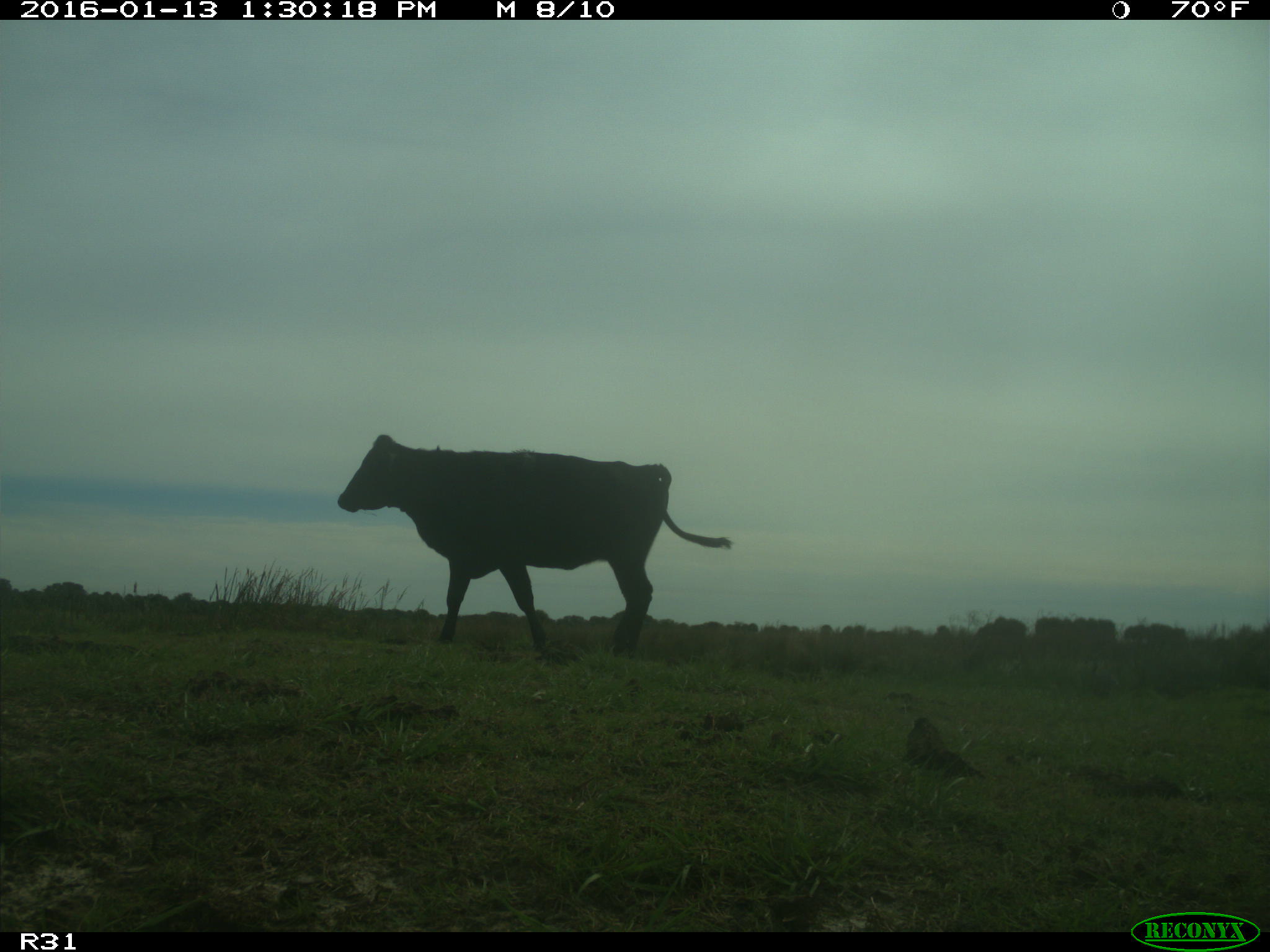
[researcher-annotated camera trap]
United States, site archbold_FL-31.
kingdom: Animalia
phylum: Chordata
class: Mammalia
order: Artiodactyla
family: Bovidae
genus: Bos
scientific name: Bos taurus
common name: domestic cow